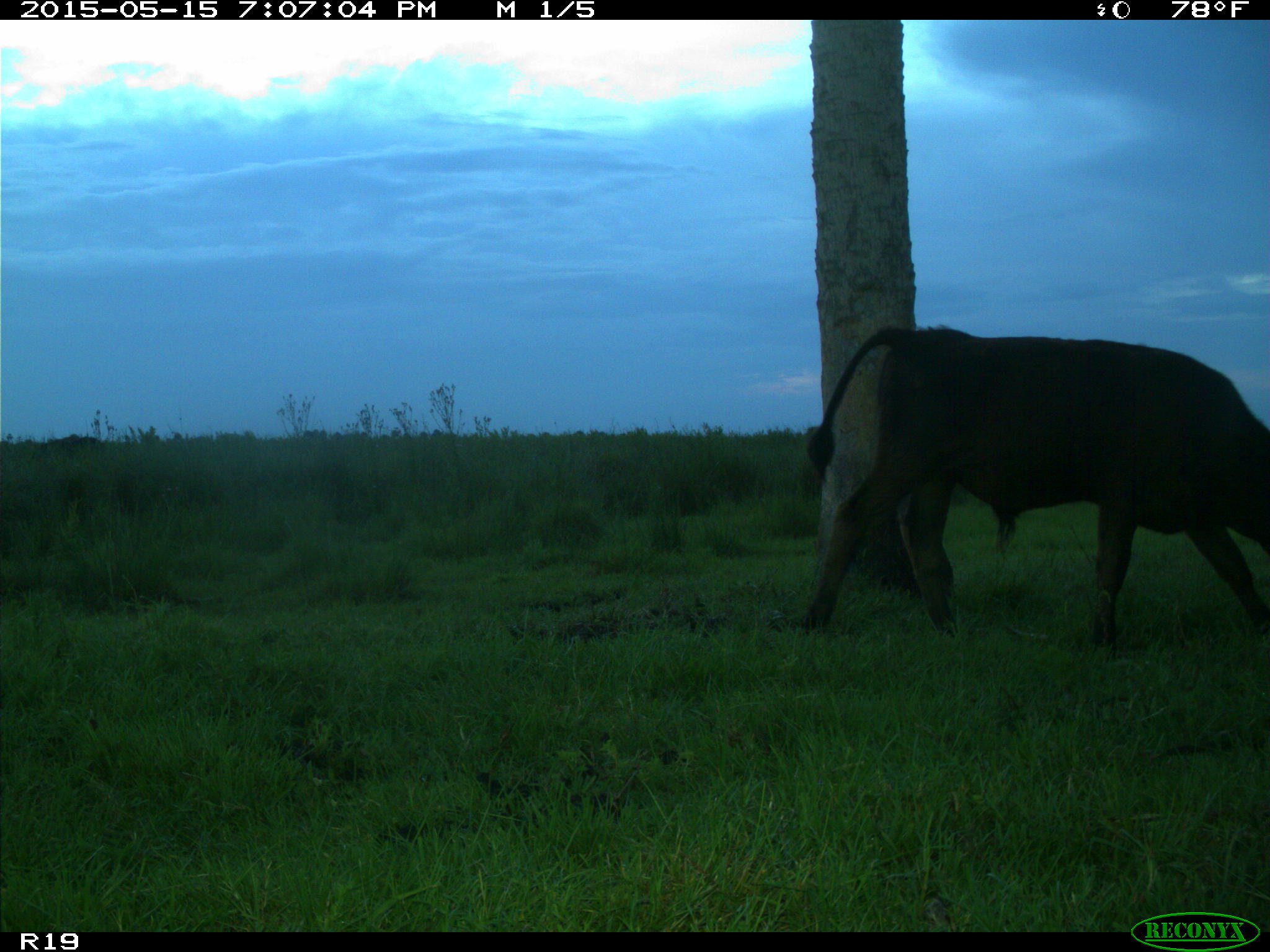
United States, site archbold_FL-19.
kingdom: Animalia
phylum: Chordata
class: Mammalia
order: Artiodactyla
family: Bovidae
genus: Bos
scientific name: Bos taurus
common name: domestic cow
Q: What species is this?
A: Bos taurus (domestic cow).